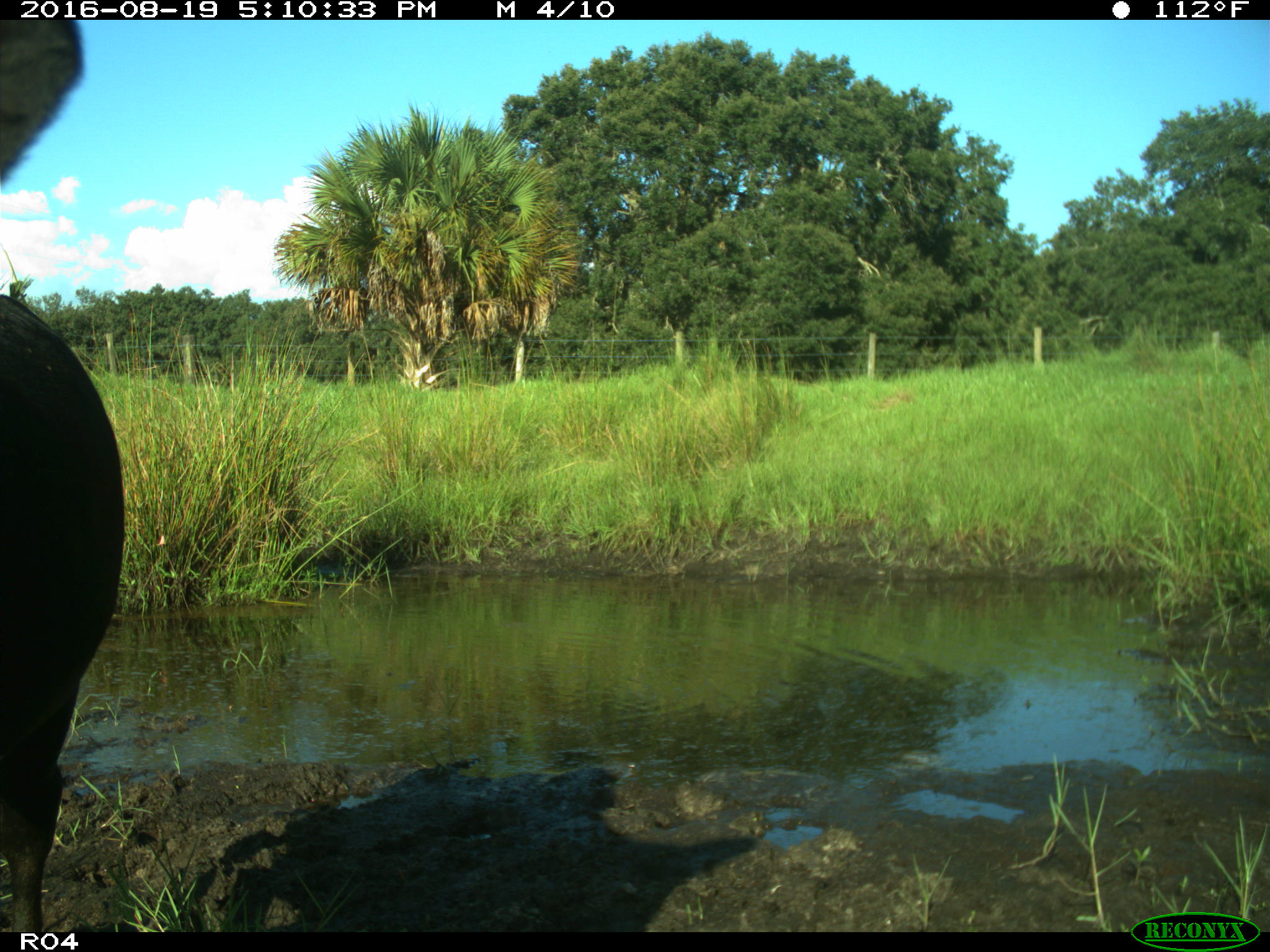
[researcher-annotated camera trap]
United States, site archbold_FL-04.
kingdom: Animalia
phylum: Chordata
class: Mammalia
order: Artiodactyla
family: Bovidae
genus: Bos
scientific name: Bos taurus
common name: domestic cow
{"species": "Bos taurus (domestic cow)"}